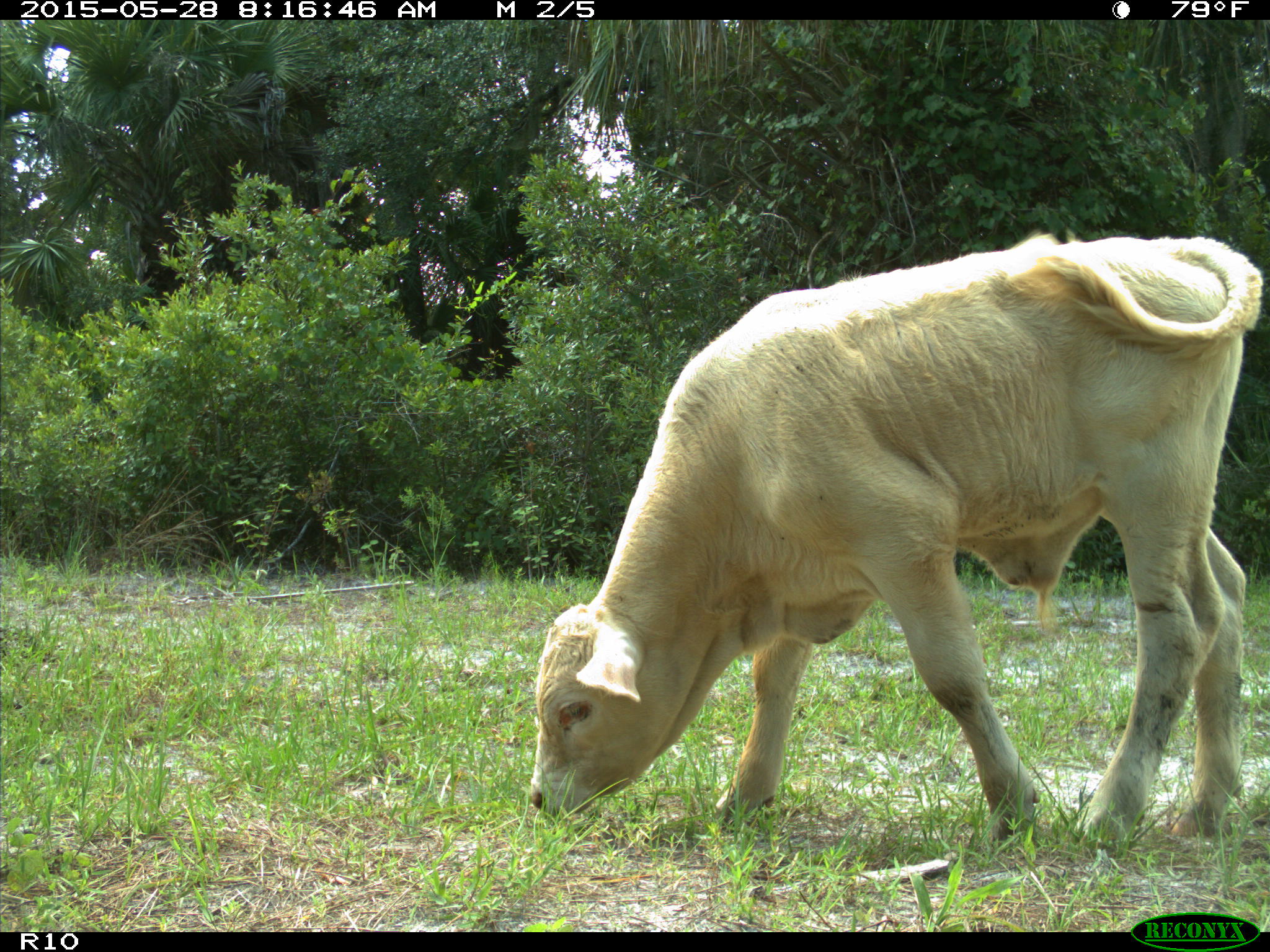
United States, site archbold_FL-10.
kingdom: Animalia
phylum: Chordata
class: Mammalia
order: Artiodactyla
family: Bovidae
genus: Bos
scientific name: Bos taurus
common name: domestic cow